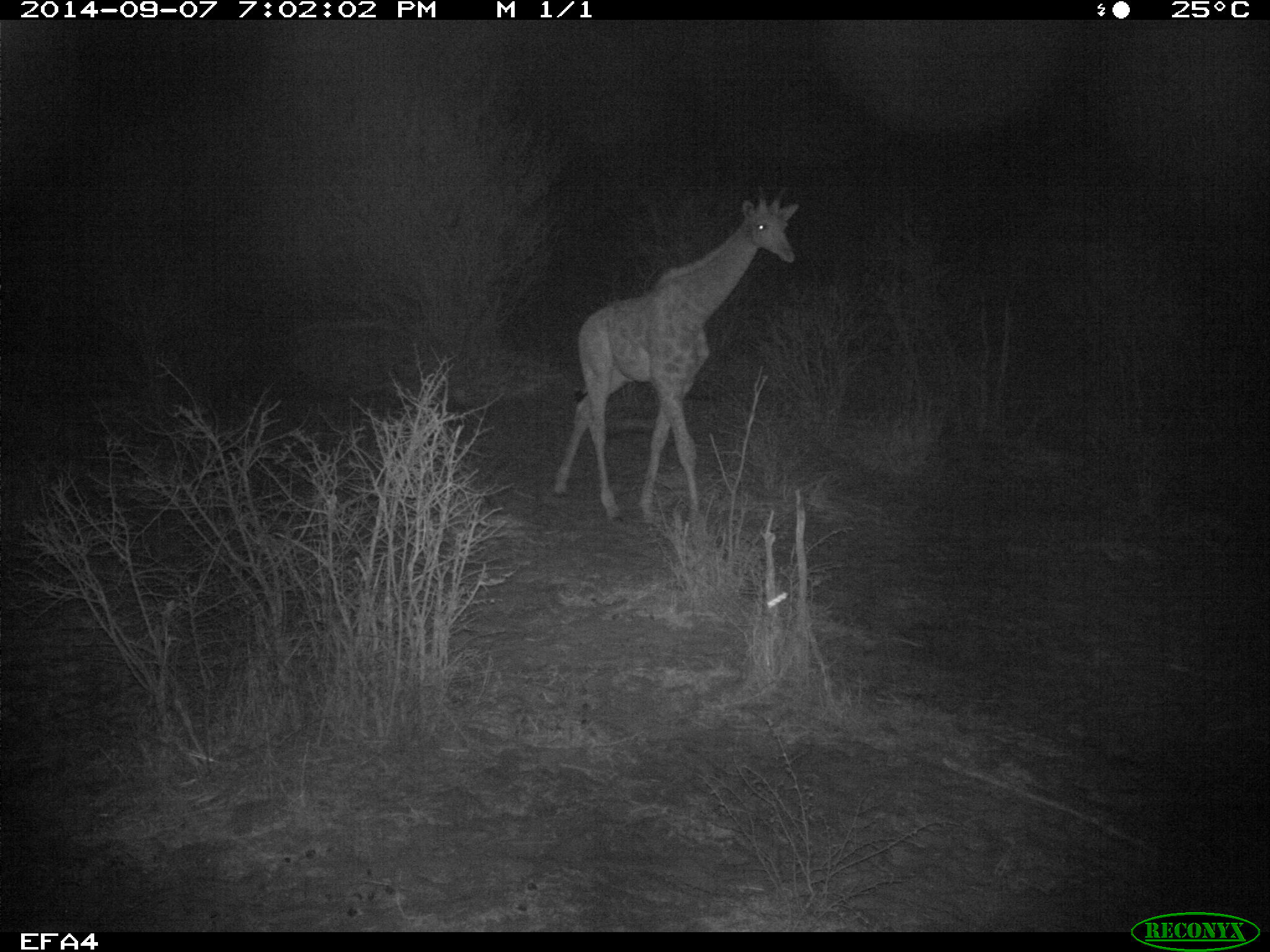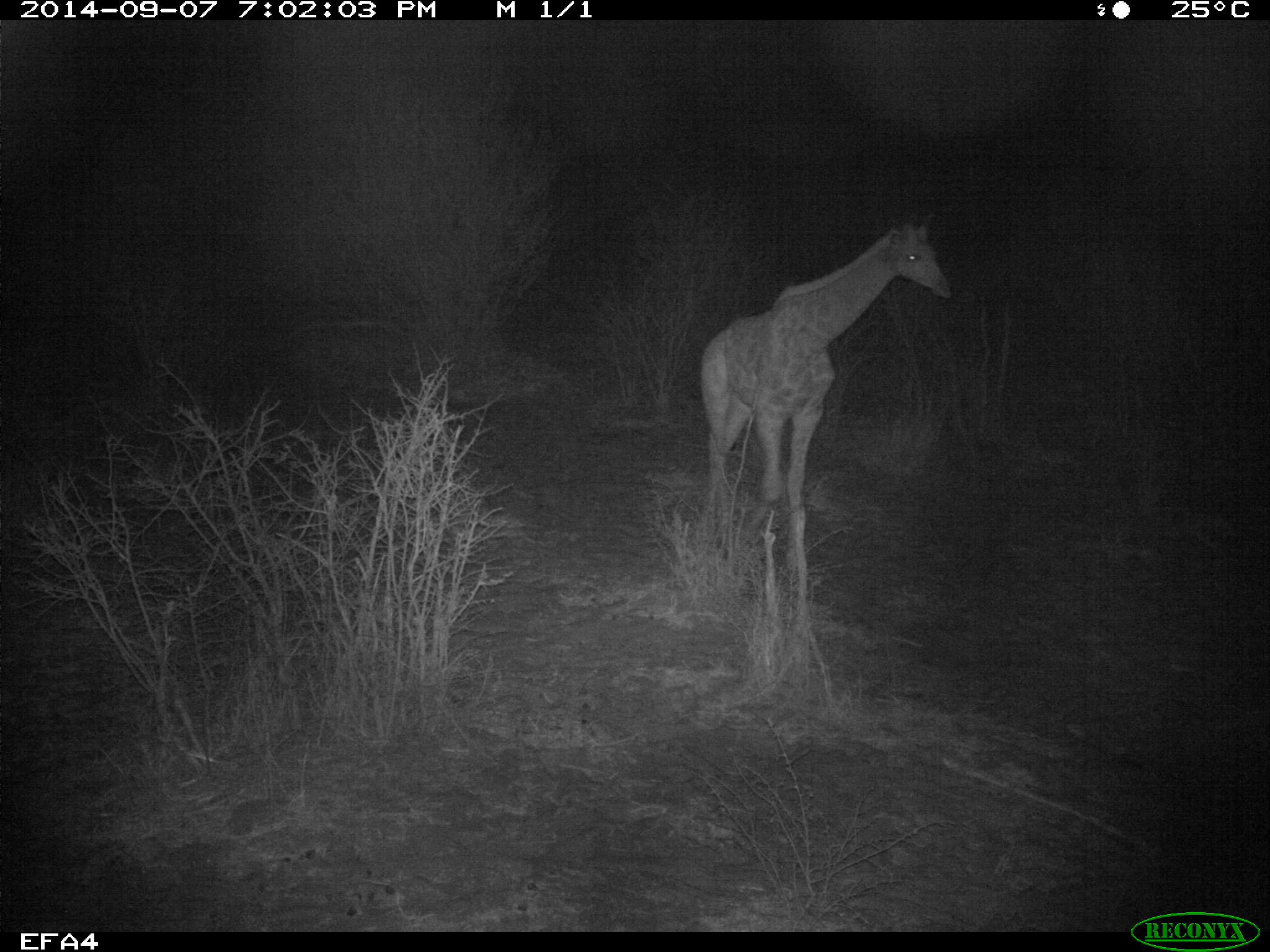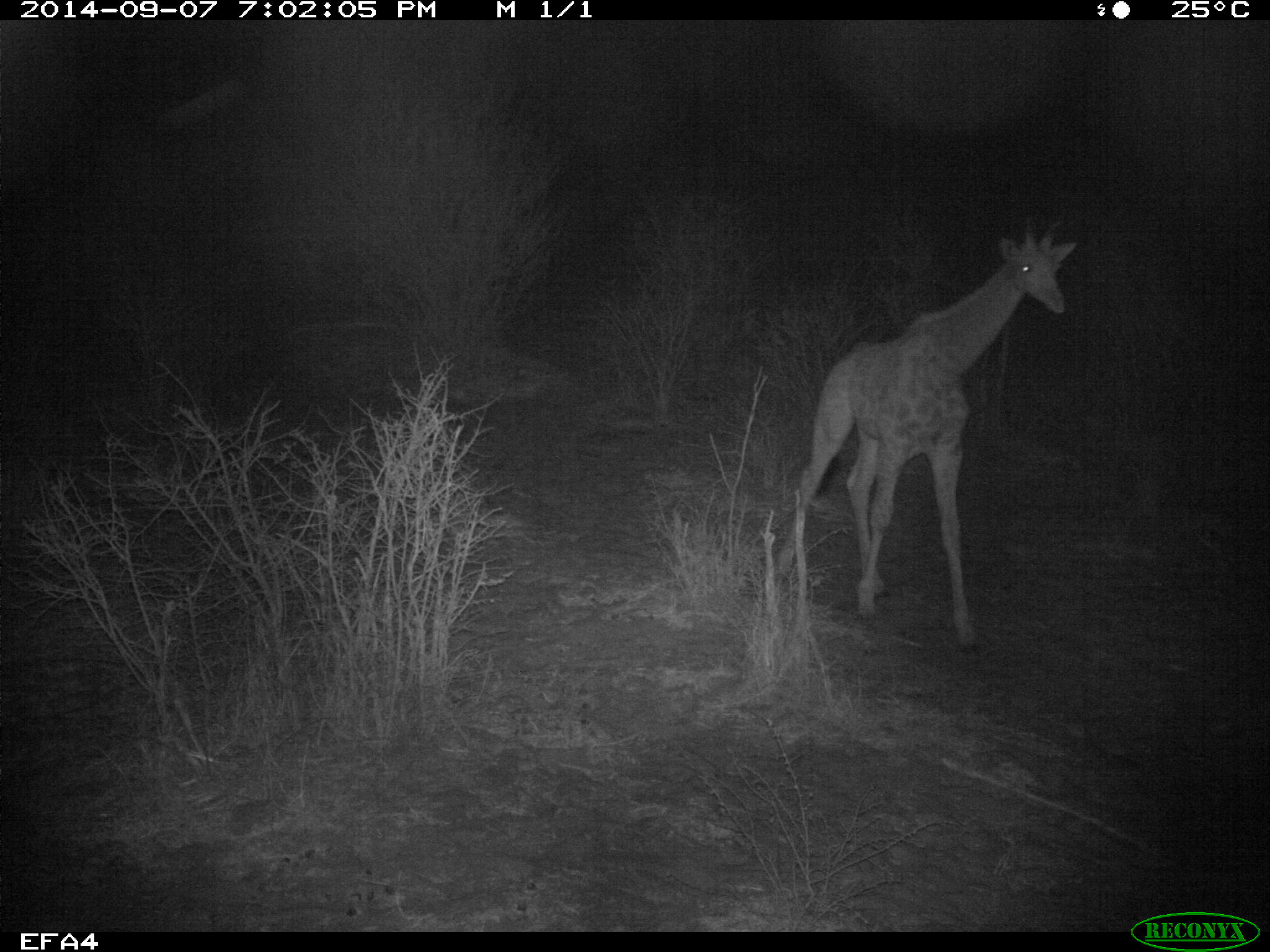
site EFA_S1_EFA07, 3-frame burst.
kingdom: Animalia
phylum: Chordata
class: Mammalia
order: Artiodactyla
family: Giraffidae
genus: Giraffa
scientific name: Giraffa camelopardalis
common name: giraffe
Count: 1.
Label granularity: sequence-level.